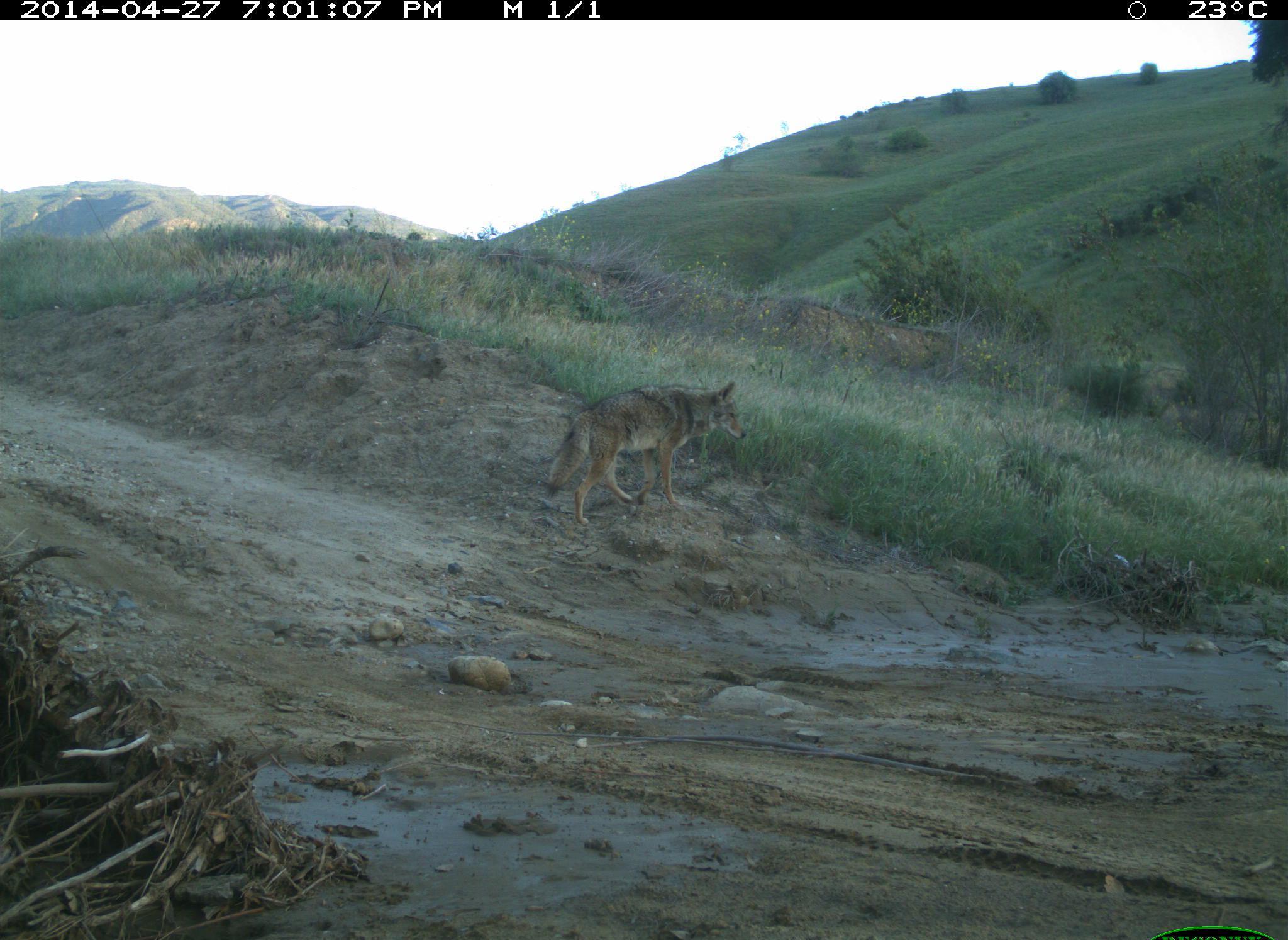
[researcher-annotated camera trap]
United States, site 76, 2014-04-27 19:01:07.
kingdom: Animalia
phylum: Chordata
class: Mammalia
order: Carnivora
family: Canidae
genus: Canis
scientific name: Canis latrans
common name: coyote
Coyote (Canis latrans).